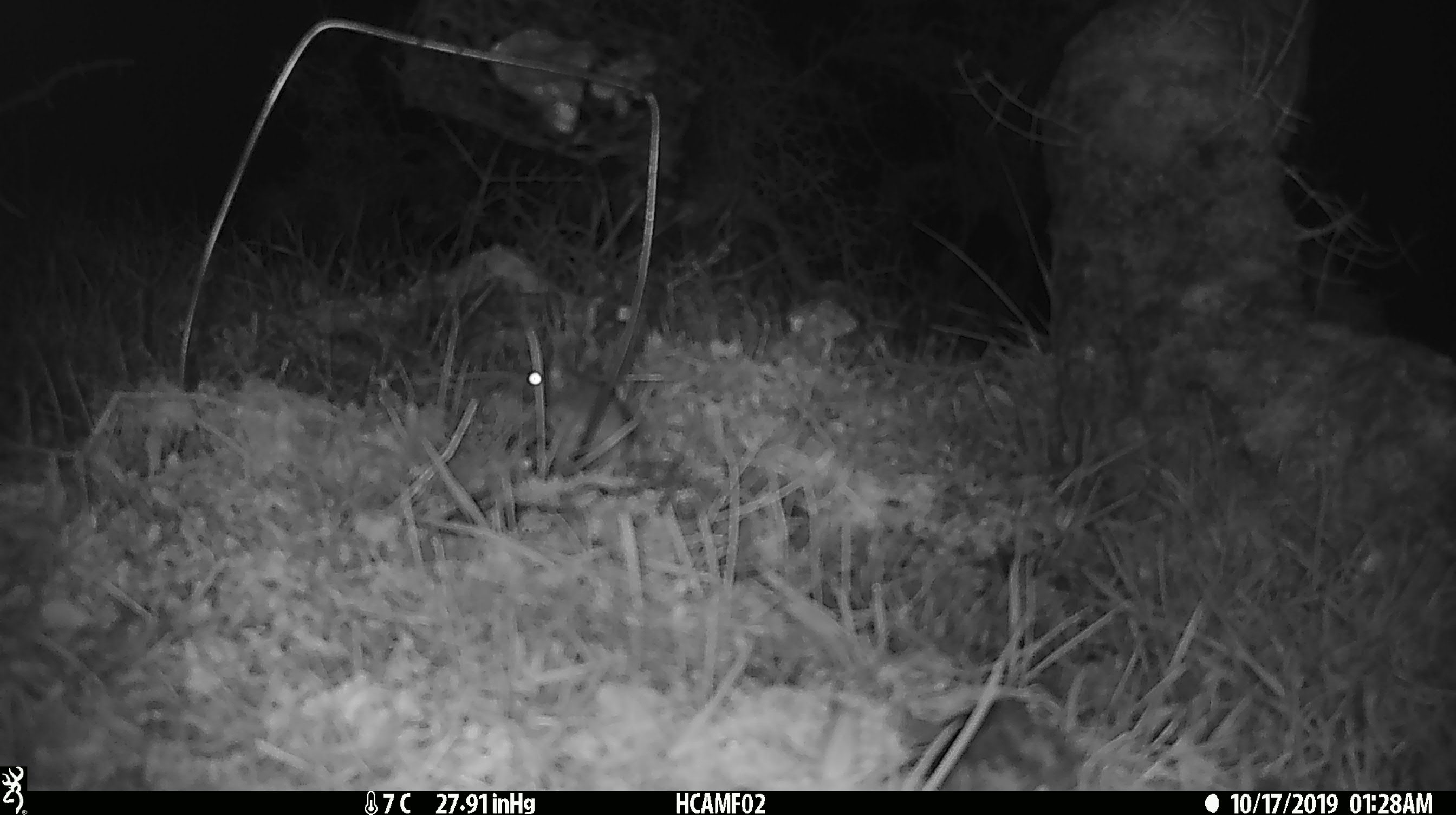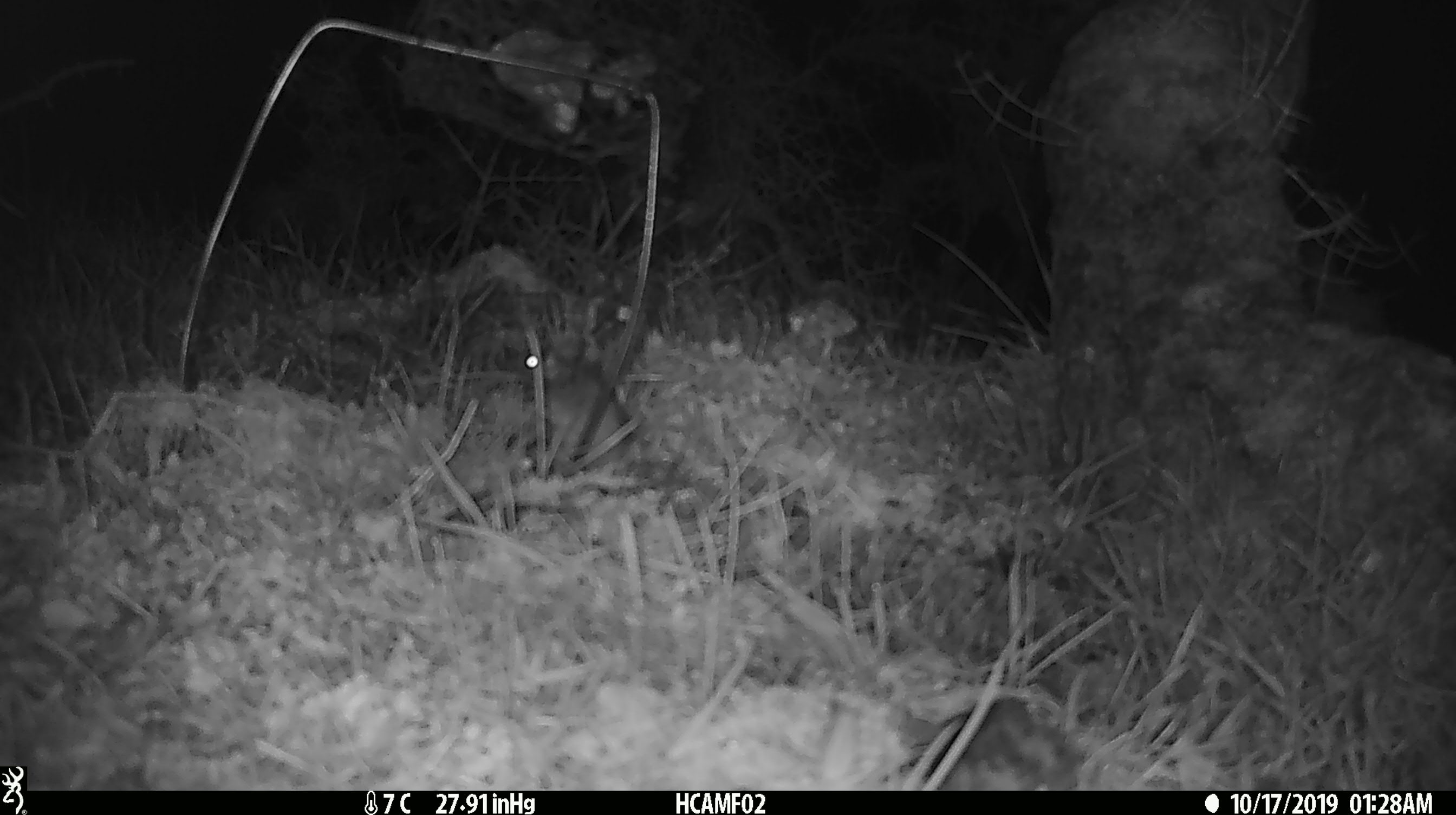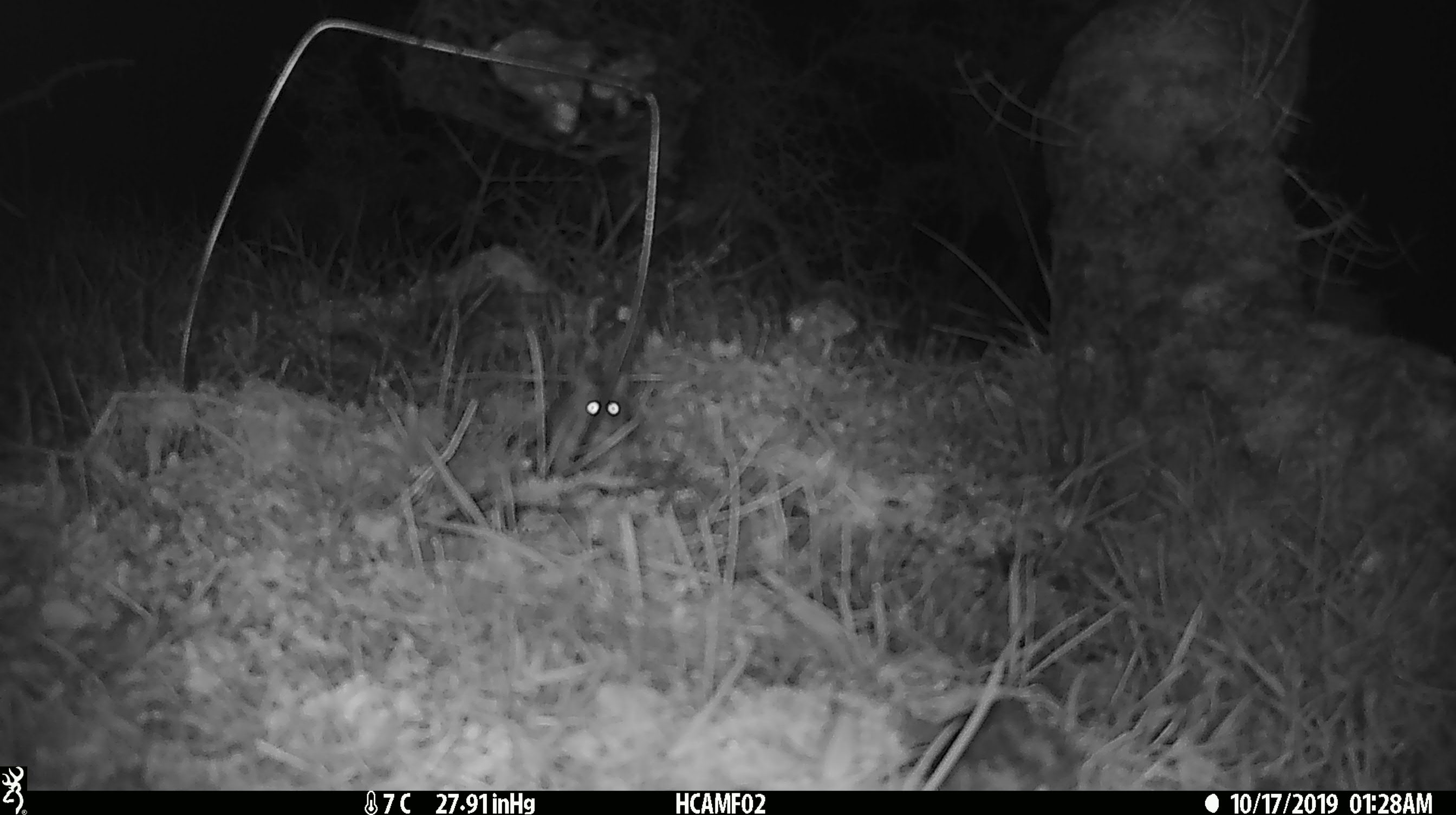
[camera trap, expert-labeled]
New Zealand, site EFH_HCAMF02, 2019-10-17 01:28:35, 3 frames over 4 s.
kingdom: Animalia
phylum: Chordata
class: Mammalia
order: Rodentia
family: Muridae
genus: Mus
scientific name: Mus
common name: mouse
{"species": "mouse (Mus)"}